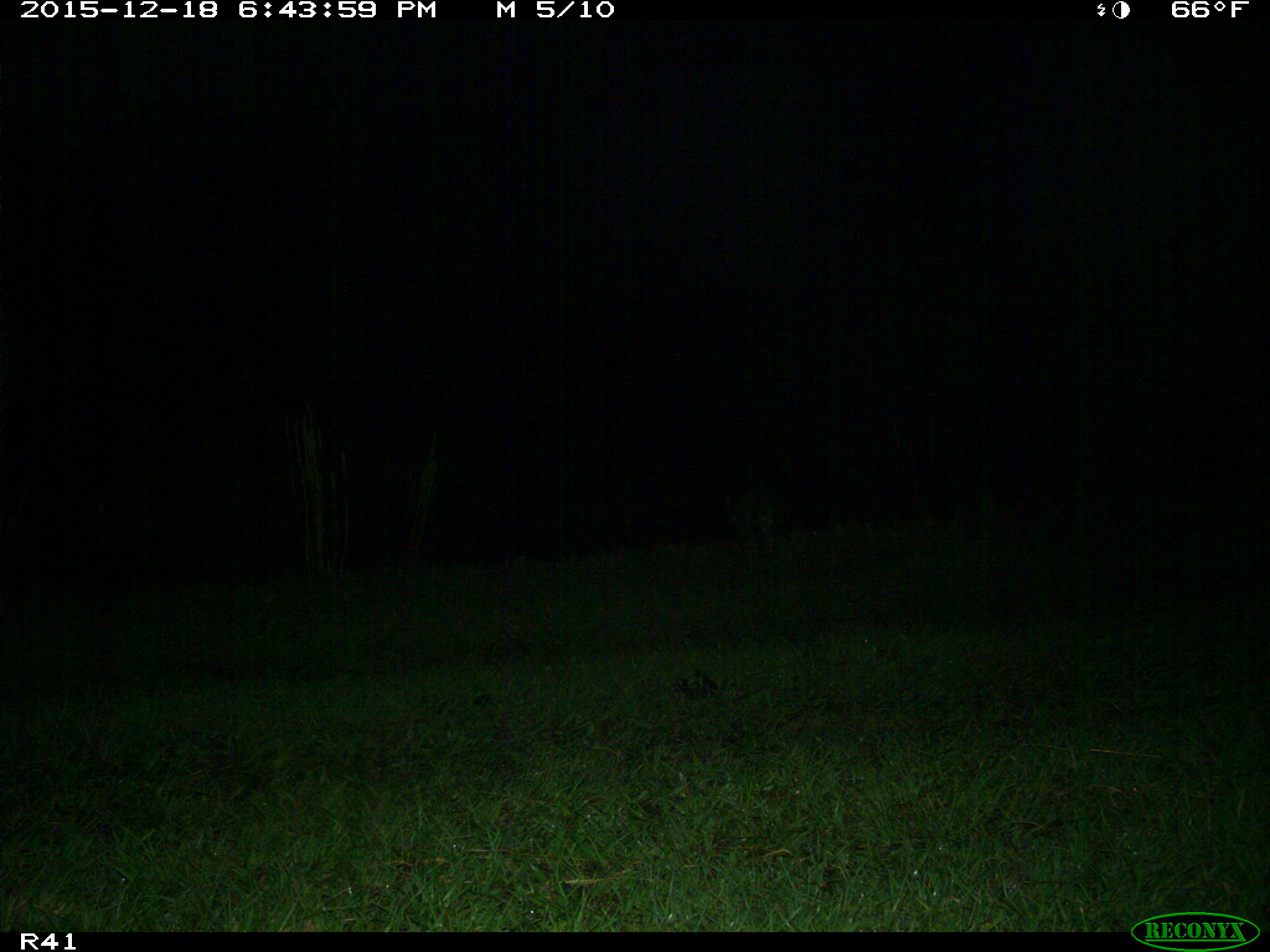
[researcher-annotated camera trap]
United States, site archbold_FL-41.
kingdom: Animalia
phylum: Chordata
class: Mammalia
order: Artiodactyla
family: Bovidae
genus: Bos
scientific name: Bos taurus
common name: domestic cow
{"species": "Bos taurus (domestic cow)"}